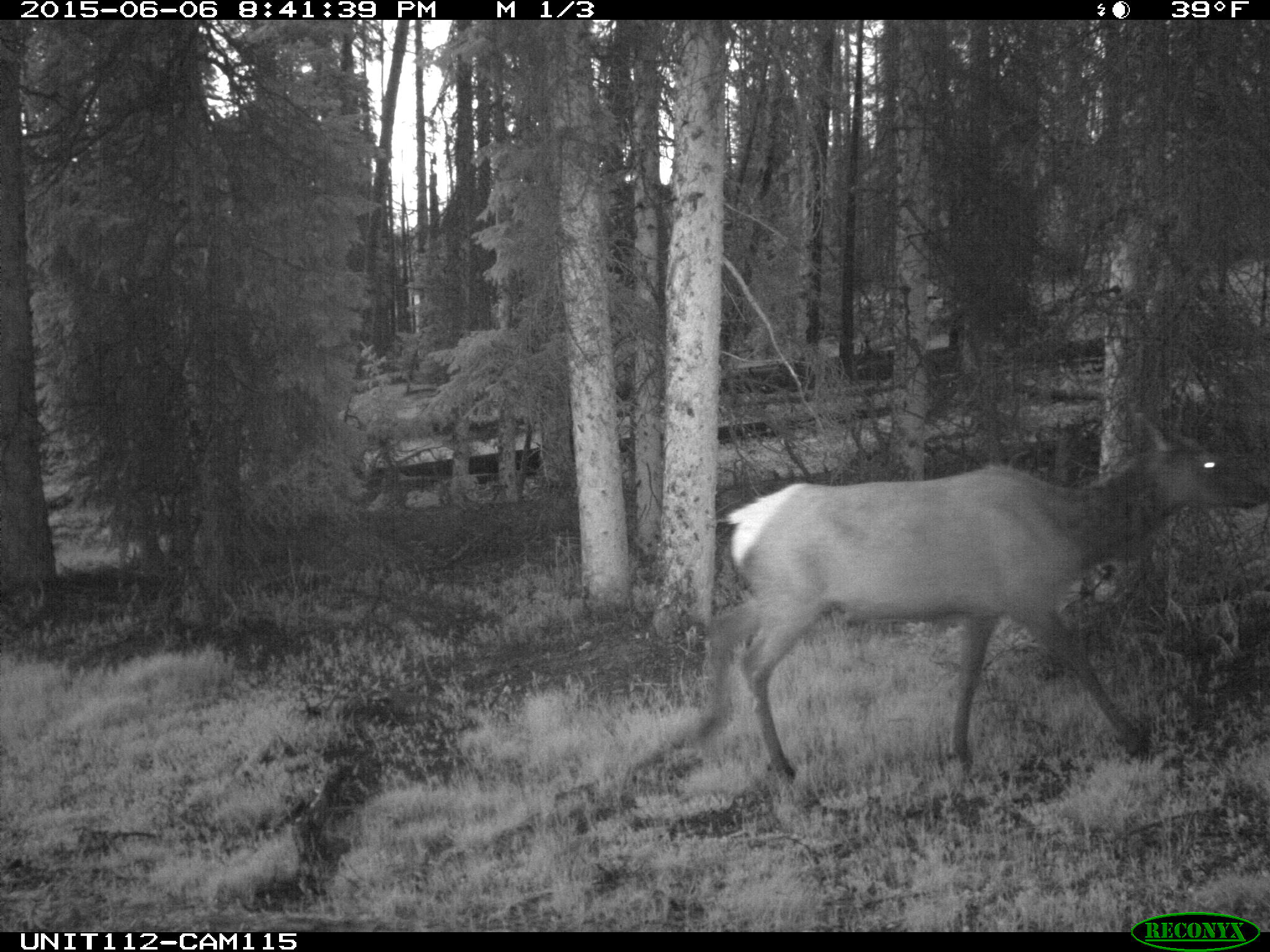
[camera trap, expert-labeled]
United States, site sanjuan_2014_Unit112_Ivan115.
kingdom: Animalia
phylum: Chordata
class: Mammalia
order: Artiodactyla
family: Cervidae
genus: Cervus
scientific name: Cervus elaphus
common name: red deer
Cervus elaphus (red deer).